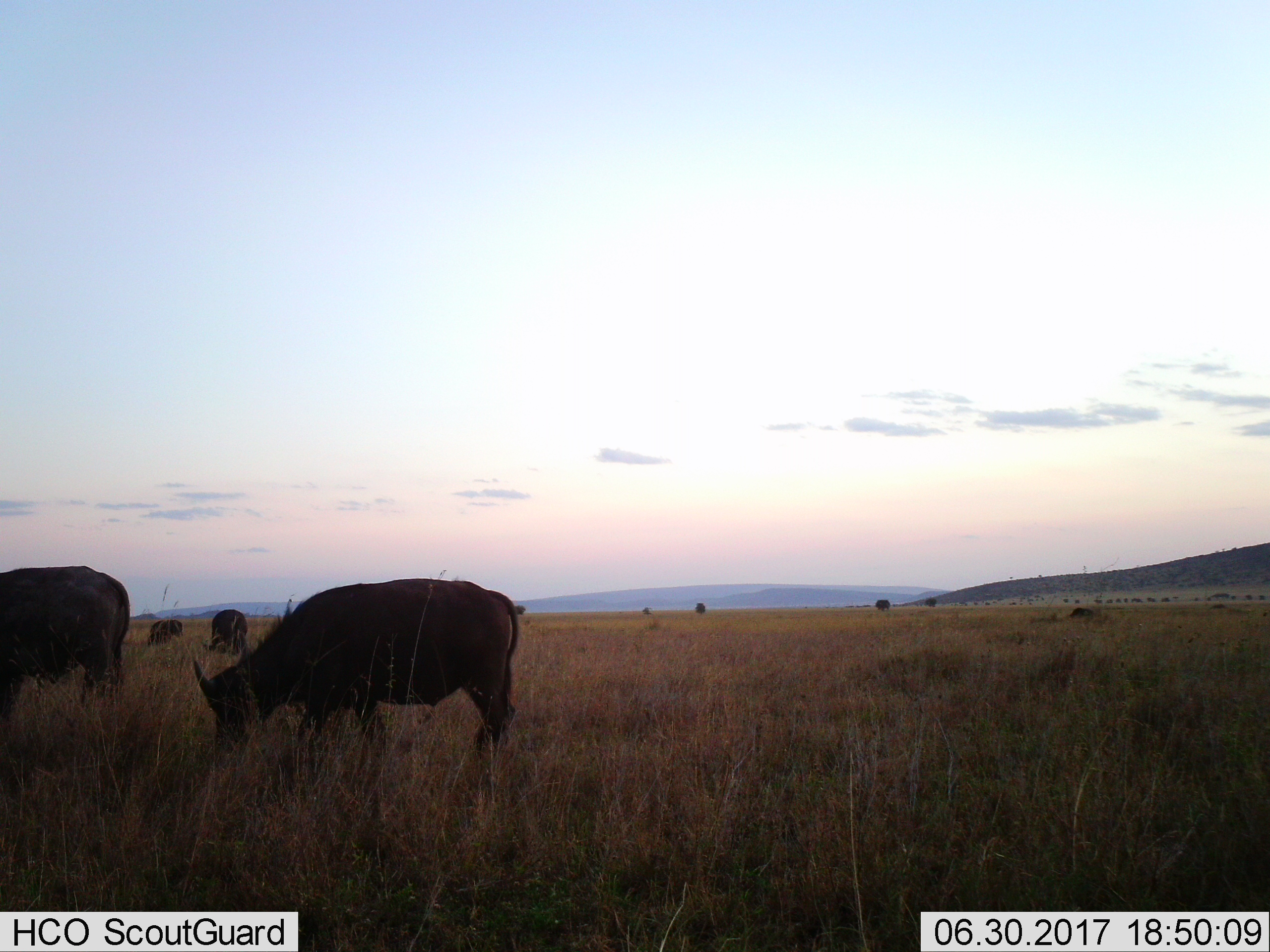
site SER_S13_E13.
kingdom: Animalia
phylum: Chordata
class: Mammalia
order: Artiodactyla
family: Bovidae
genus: Syncerus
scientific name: Syncerus caffer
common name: african buffalo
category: buffalo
Buffalo (african buffalo) (Syncerus caffer), count 4. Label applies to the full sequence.